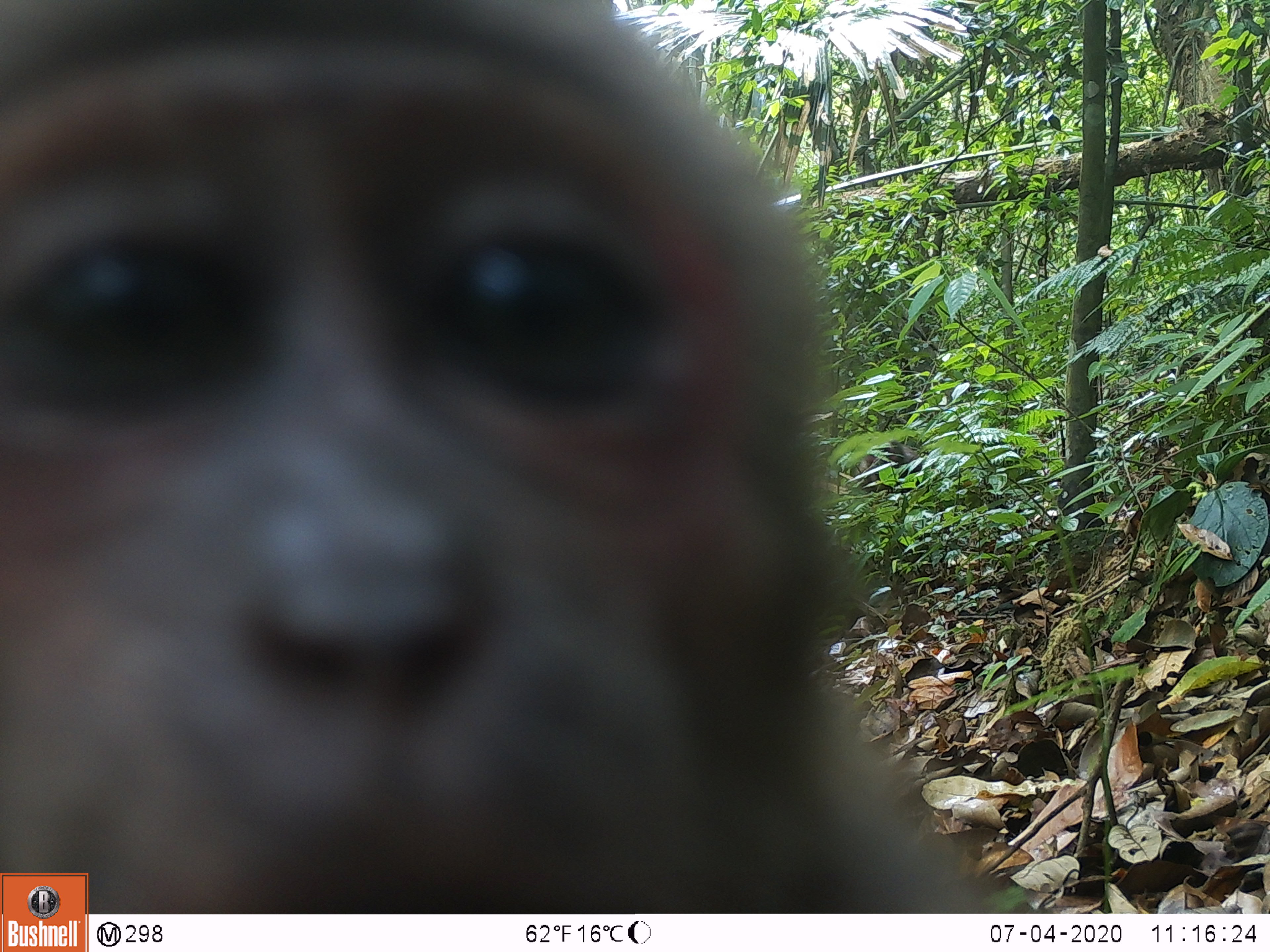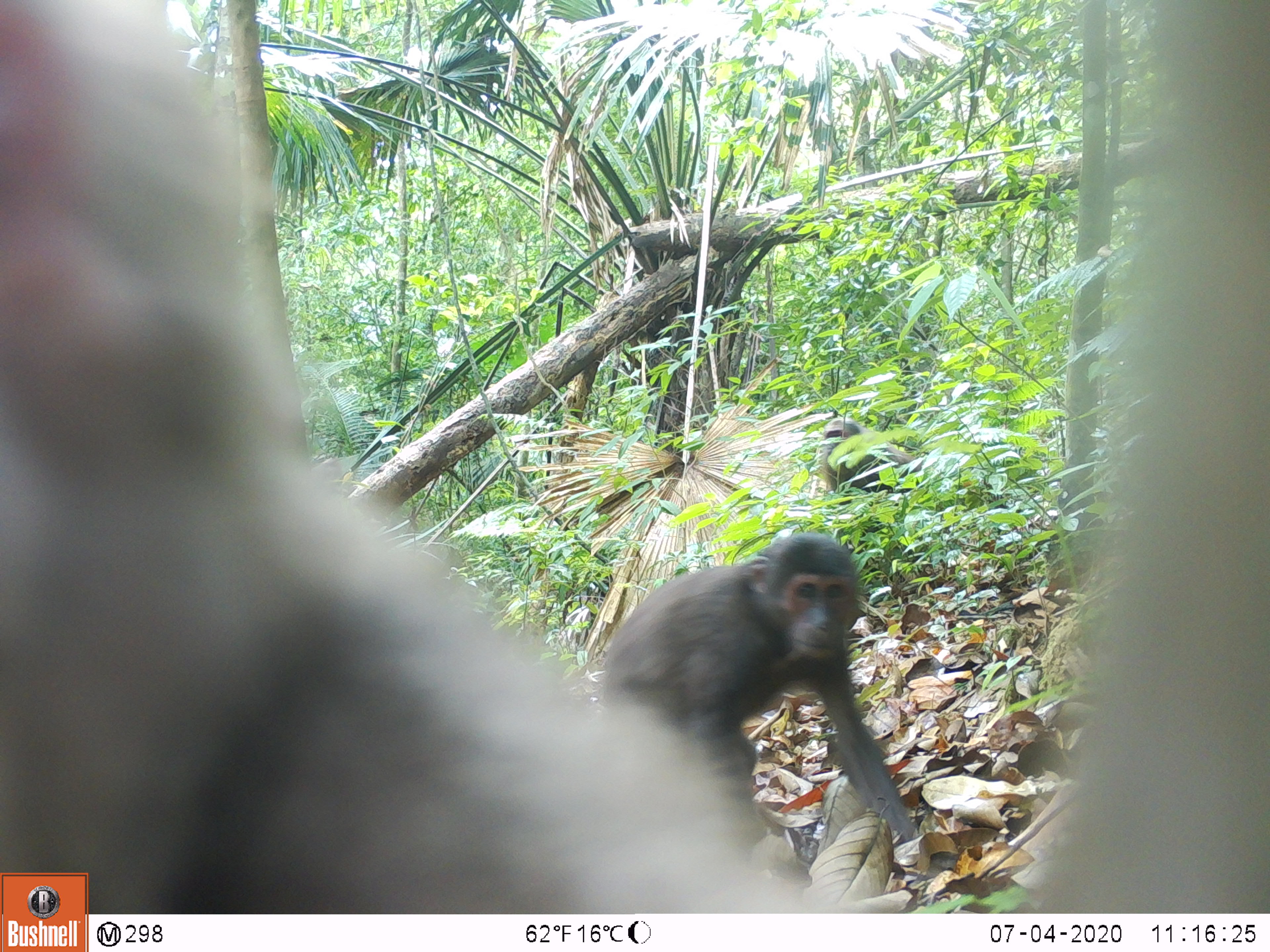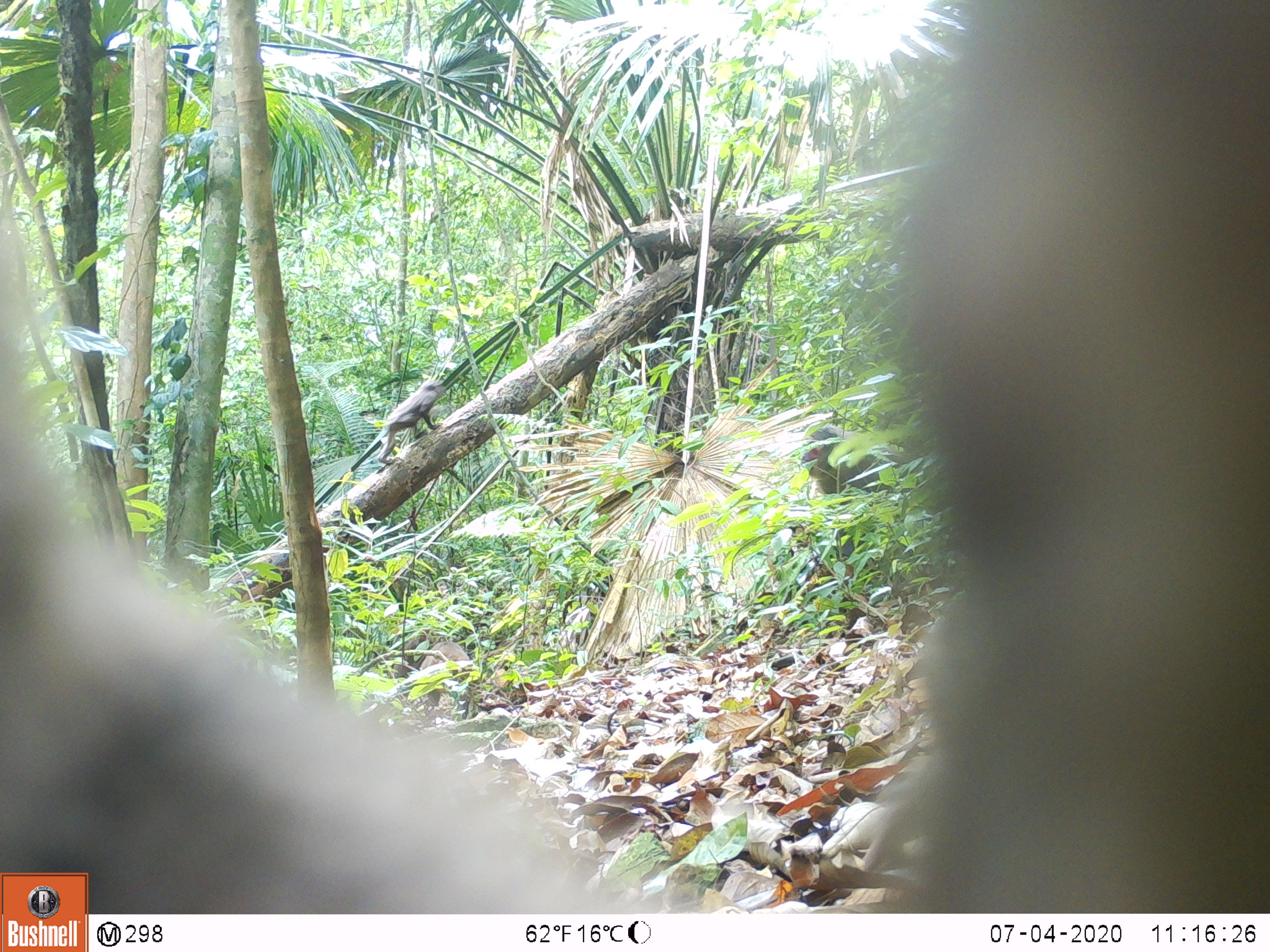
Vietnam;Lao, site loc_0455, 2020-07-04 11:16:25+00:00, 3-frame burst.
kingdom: Animalia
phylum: Chordata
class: Mammalia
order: Primates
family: Cercopithecidae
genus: Macaca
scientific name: Macaca arctoides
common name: stump-tailed macaque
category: stump tailed macaque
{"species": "stump tailed macaque (stump-tailed macaque) (Macaca arctoides)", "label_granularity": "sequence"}